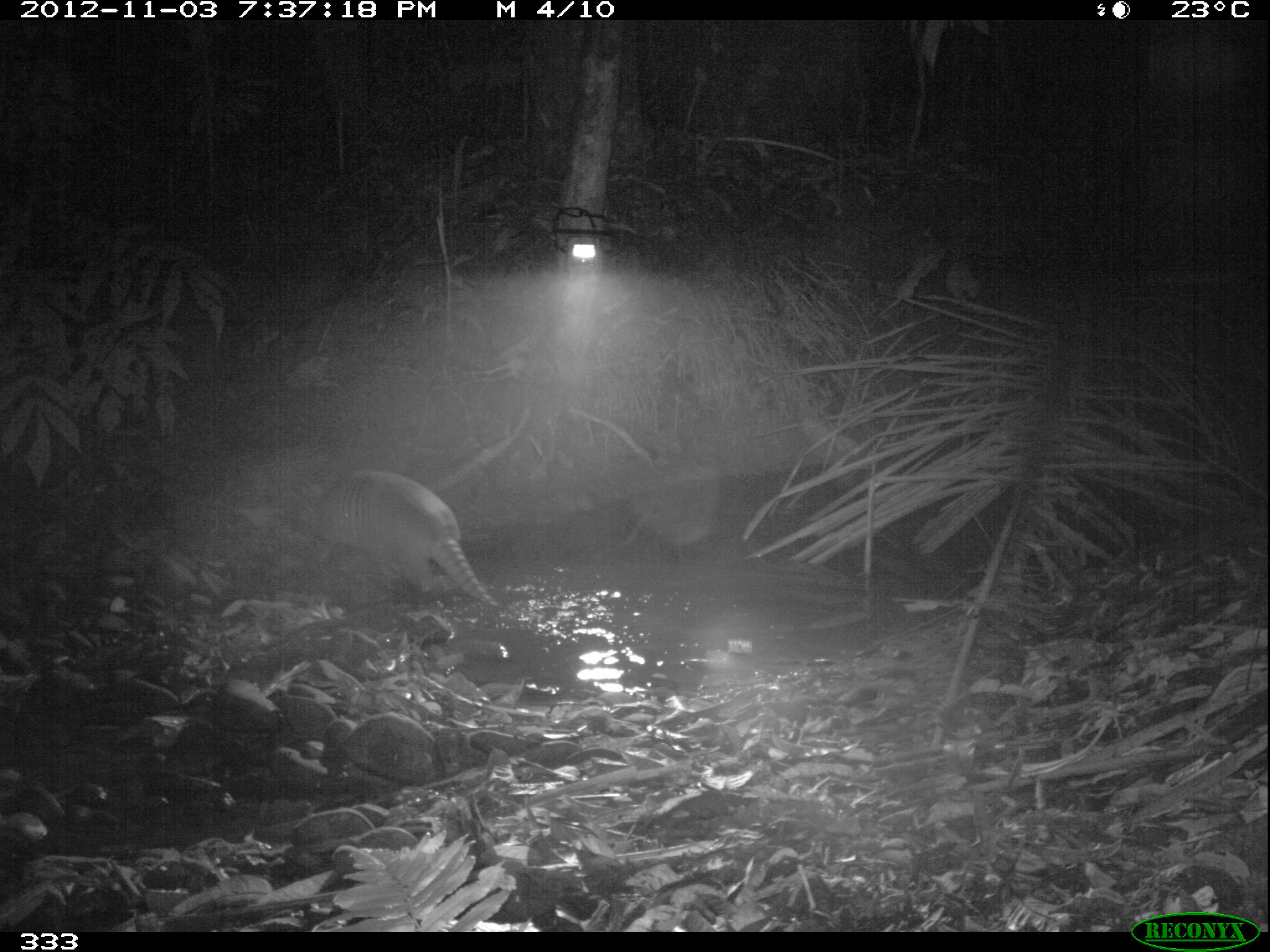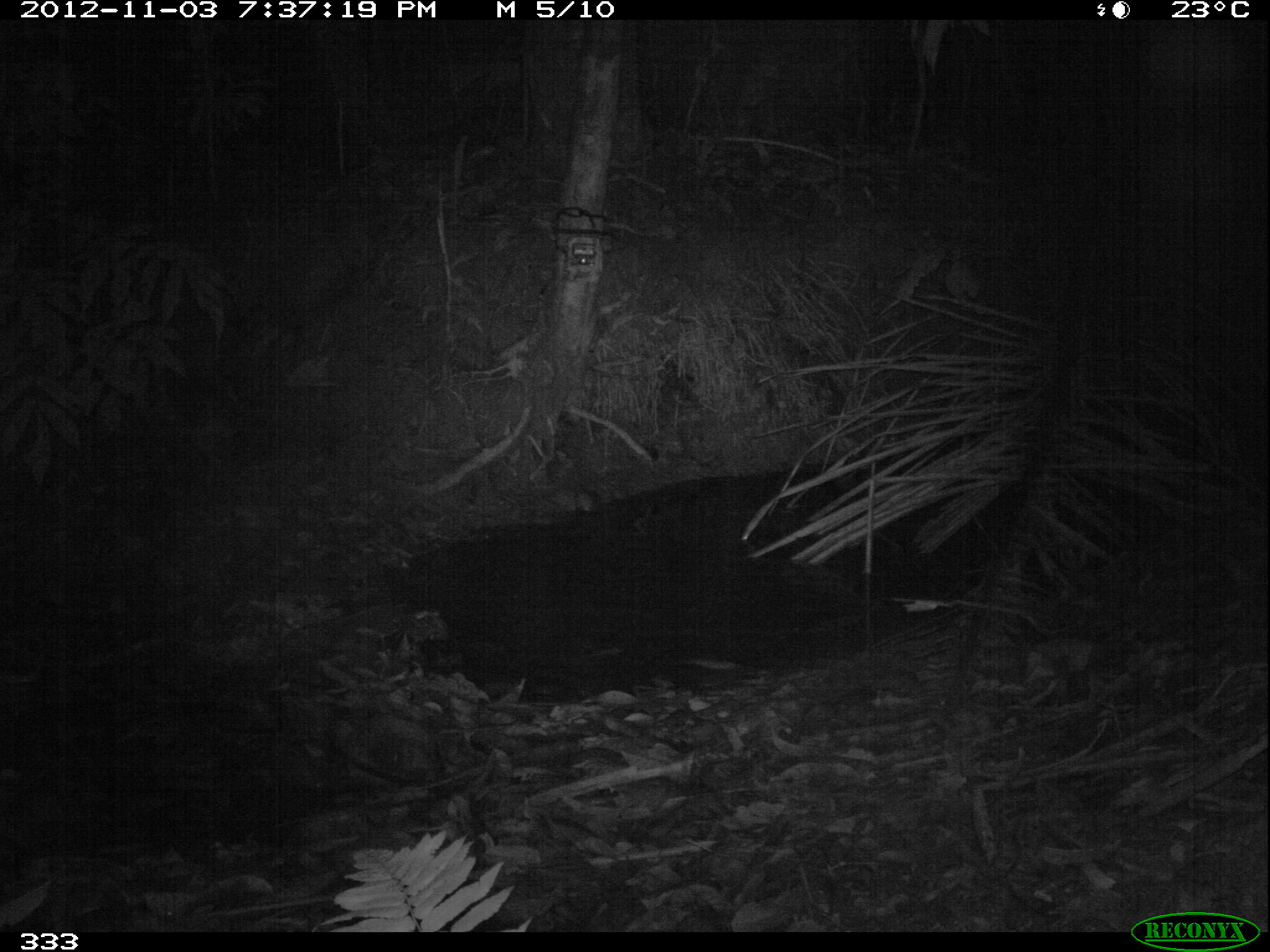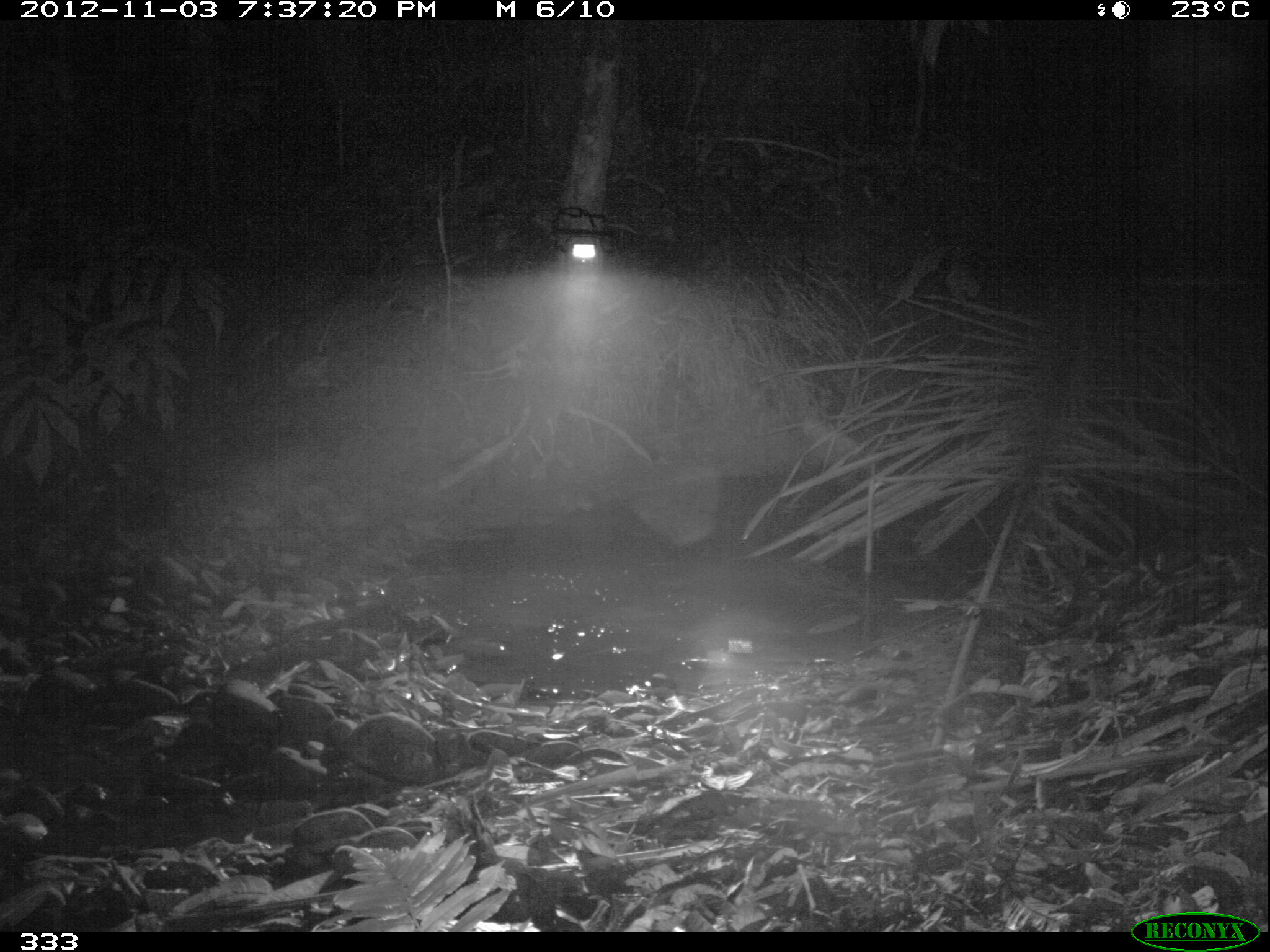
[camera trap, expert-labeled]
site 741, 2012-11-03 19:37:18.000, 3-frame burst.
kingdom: Animalia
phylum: Chordata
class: Mammalia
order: Cingulata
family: Dasypodidae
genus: Dasypus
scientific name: Dasypus novemcinctus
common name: nine-banded armadillo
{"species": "Dasypus novemcinctus (nine-banded armadillo)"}